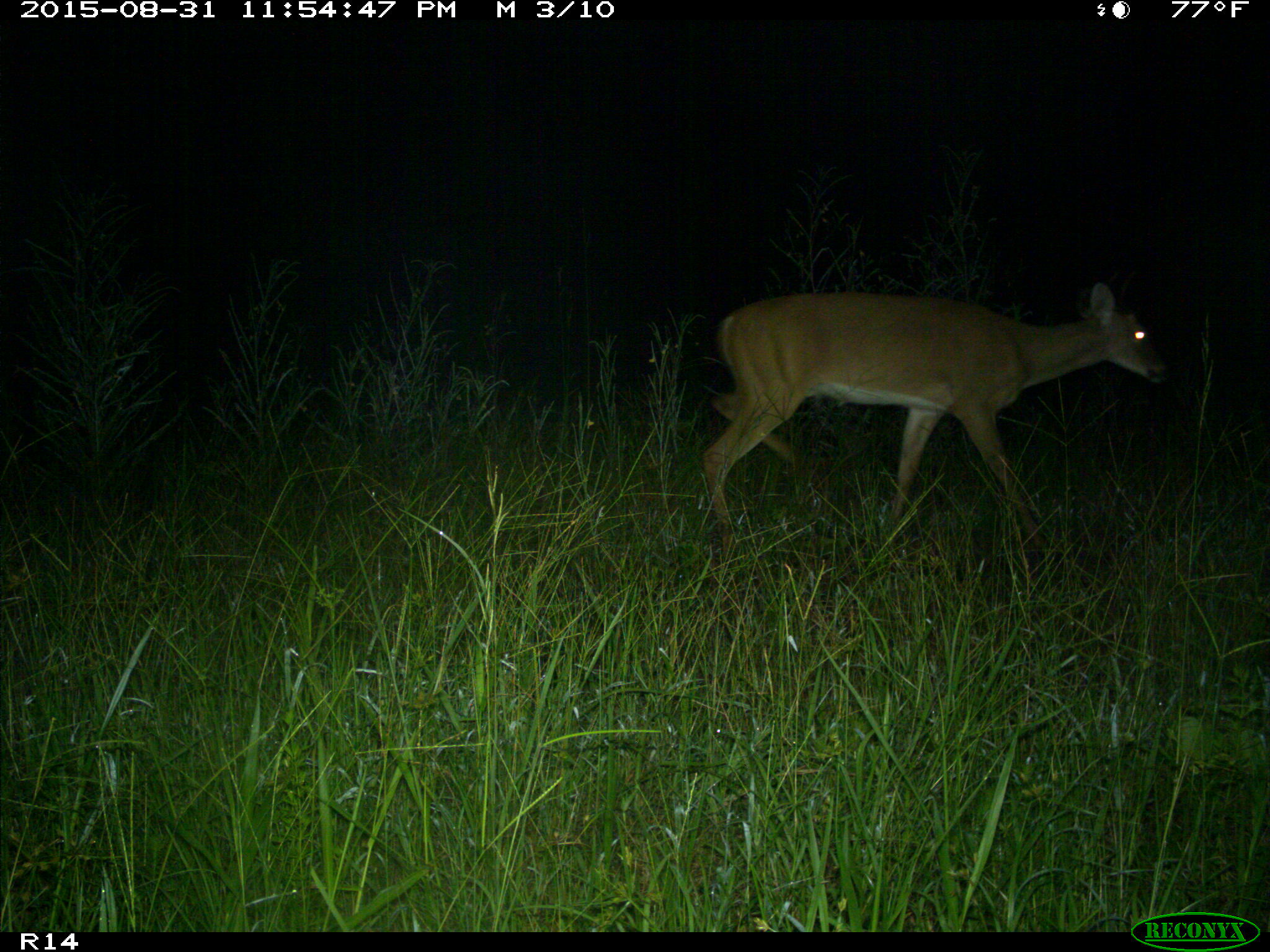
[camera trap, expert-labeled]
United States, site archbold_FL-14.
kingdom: Animalia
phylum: Chordata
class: Mammalia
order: Artiodactyla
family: Cervidae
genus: Odocoileus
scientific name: Odocoileus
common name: deer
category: unidentified deer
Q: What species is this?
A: Unidentified deer (deer) (Odocoileus).